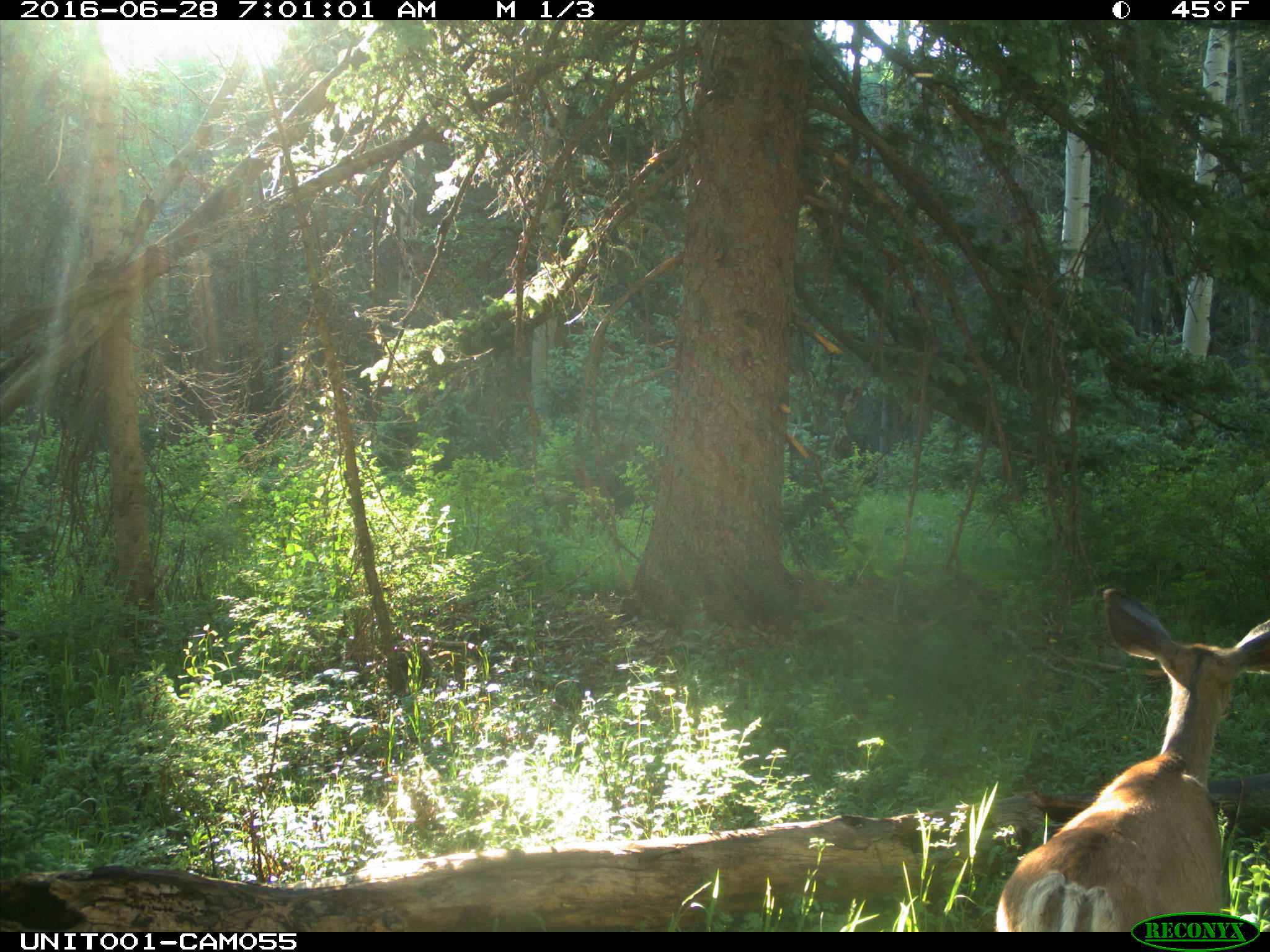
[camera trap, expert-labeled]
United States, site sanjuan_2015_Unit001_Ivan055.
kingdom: Animalia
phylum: Chordata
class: Mammalia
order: Artiodactyla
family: Cervidae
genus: Odocoileus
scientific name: Odocoileus hemionus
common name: mule deer